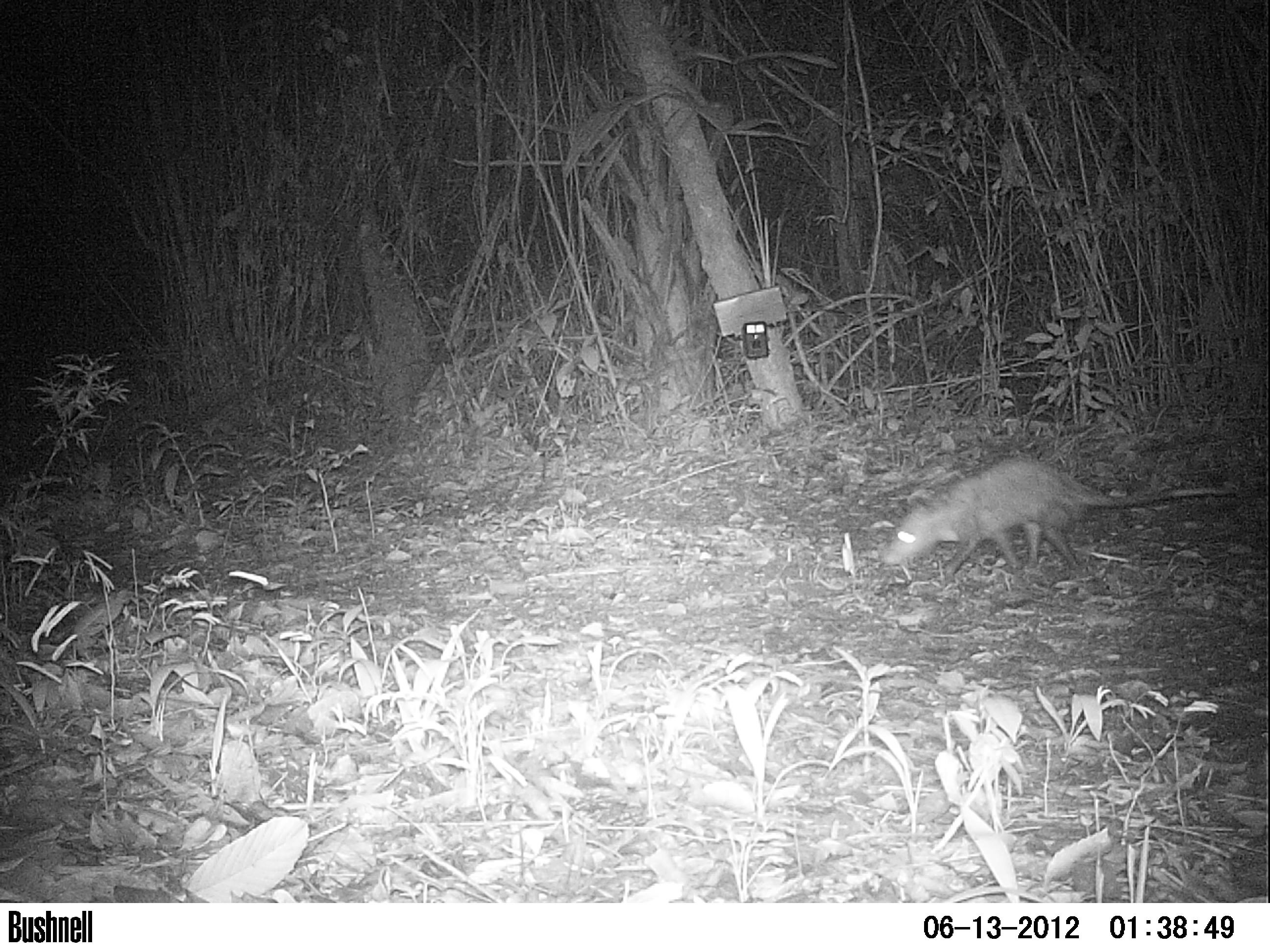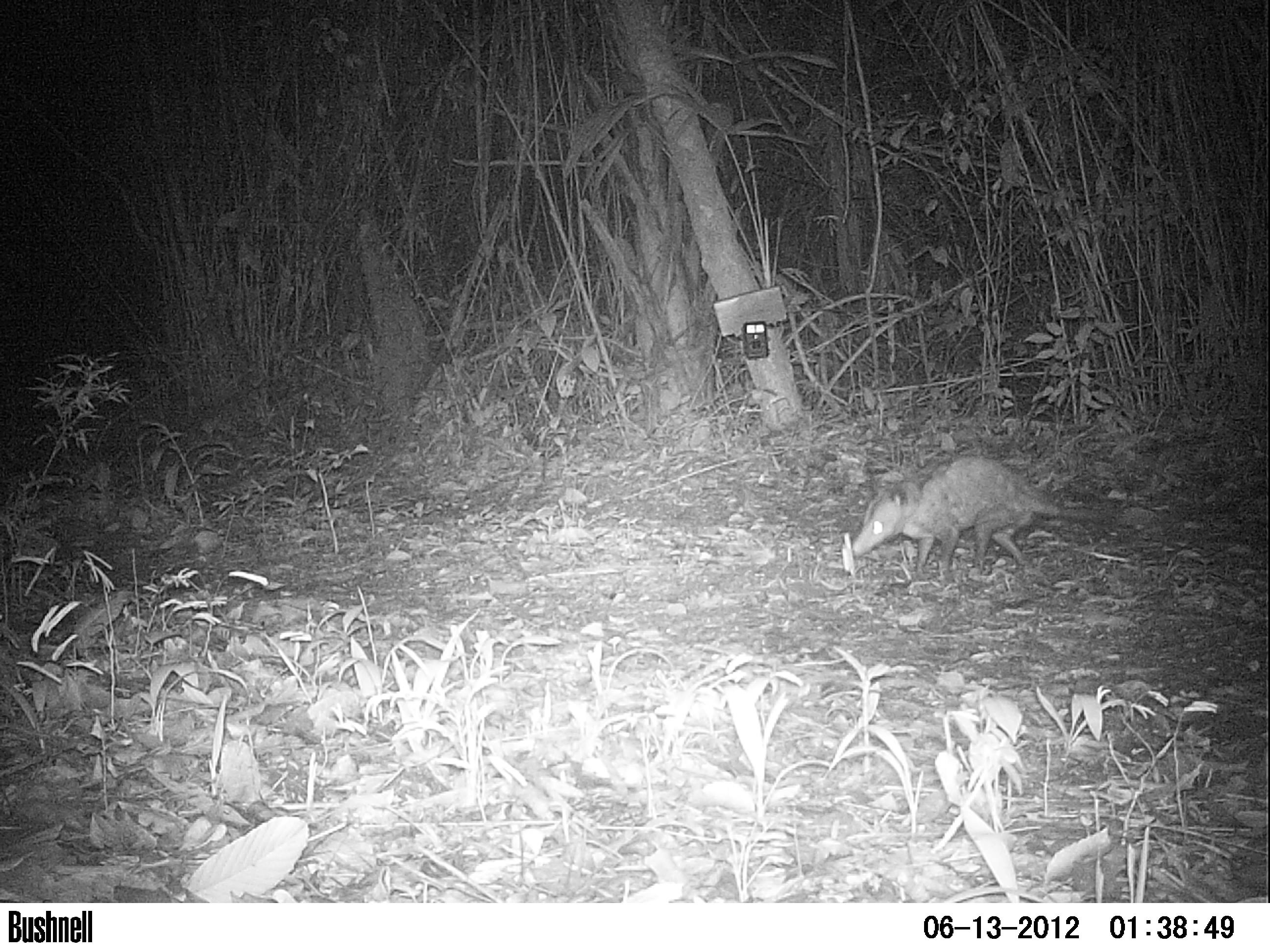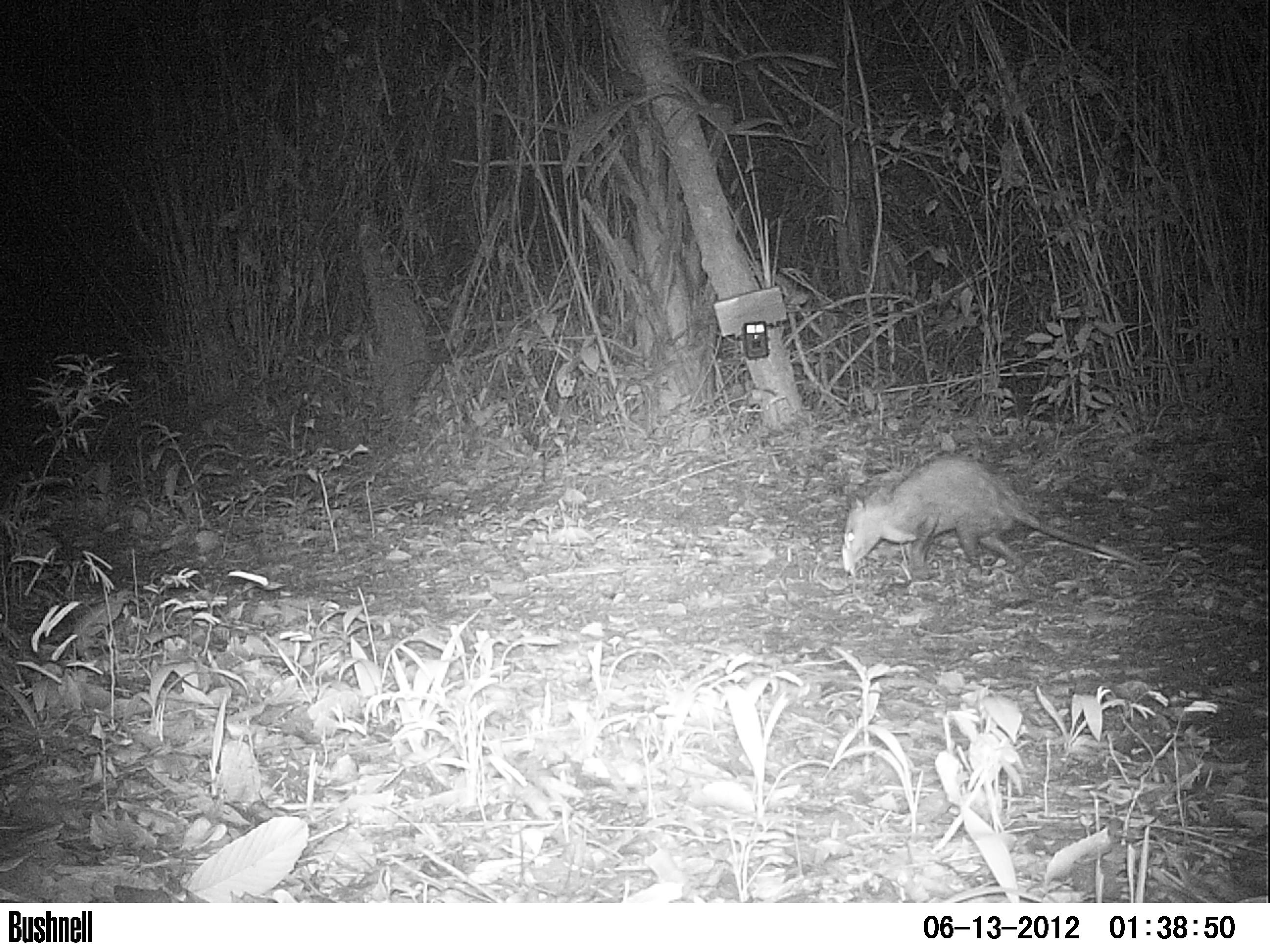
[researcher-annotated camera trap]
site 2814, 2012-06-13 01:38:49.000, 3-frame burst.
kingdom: Animalia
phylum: Chordata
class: Mammalia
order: Didelphimorphia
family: Didelphidae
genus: Didelphis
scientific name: Didelphis virginiana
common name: virginia opossum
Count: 1.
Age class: adult.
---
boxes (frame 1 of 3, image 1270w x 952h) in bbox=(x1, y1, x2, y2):
didelphis virginiana: bbox=(881, 456, 1237, 579)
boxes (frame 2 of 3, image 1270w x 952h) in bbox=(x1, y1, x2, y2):
didelphis virginiana: bbox=(850, 453, 1123, 578)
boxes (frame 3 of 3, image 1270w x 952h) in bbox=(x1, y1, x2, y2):
didelphis virginiana: bbox=(840, 454, 1150, 581)